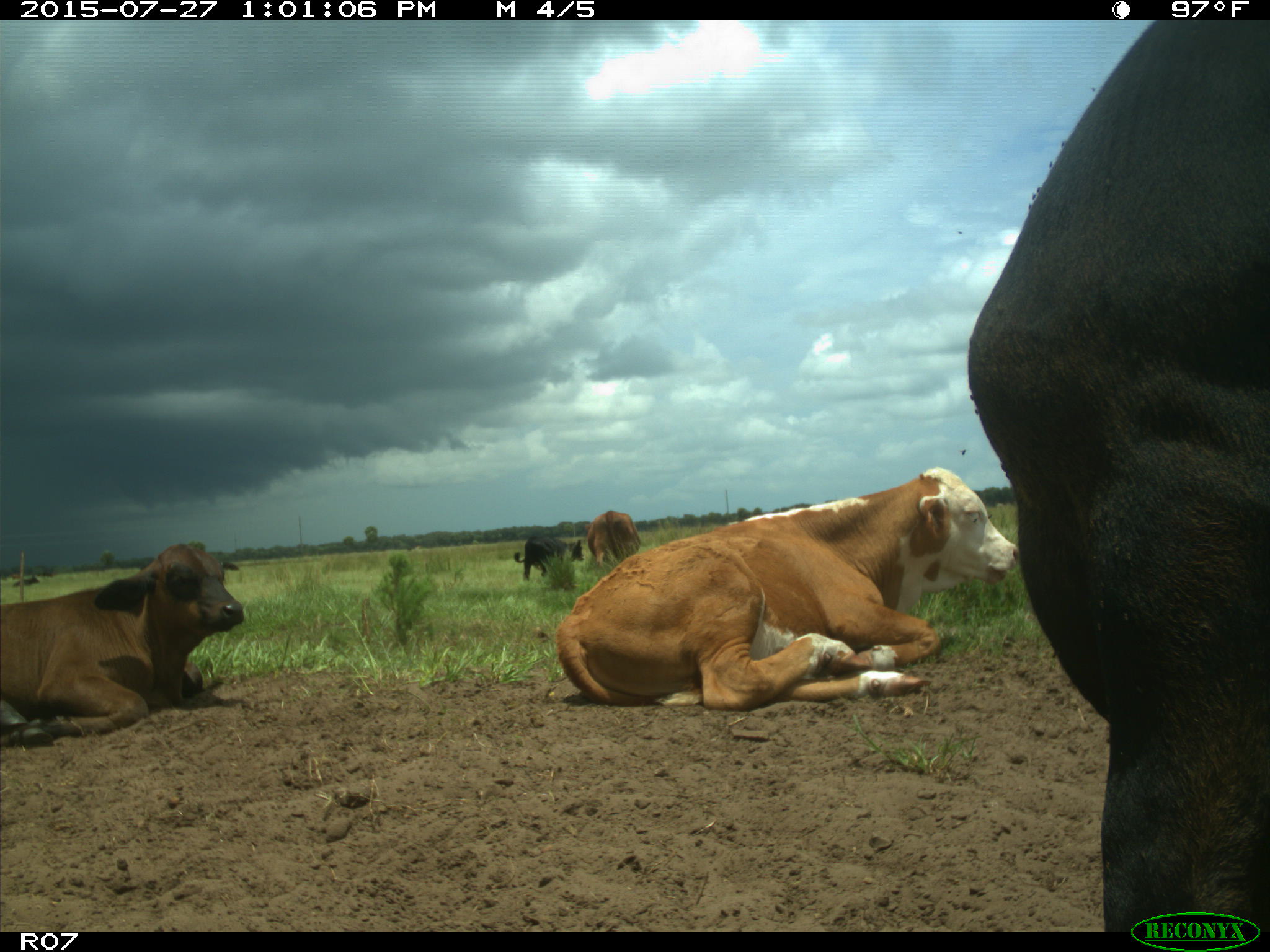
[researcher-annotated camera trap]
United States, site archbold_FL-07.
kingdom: Animalia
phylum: Chordata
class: Mammalia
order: Artiodactyla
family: Bovidae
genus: Bos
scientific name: Bos taurus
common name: domestic cow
Bos taurus (domestic cow).